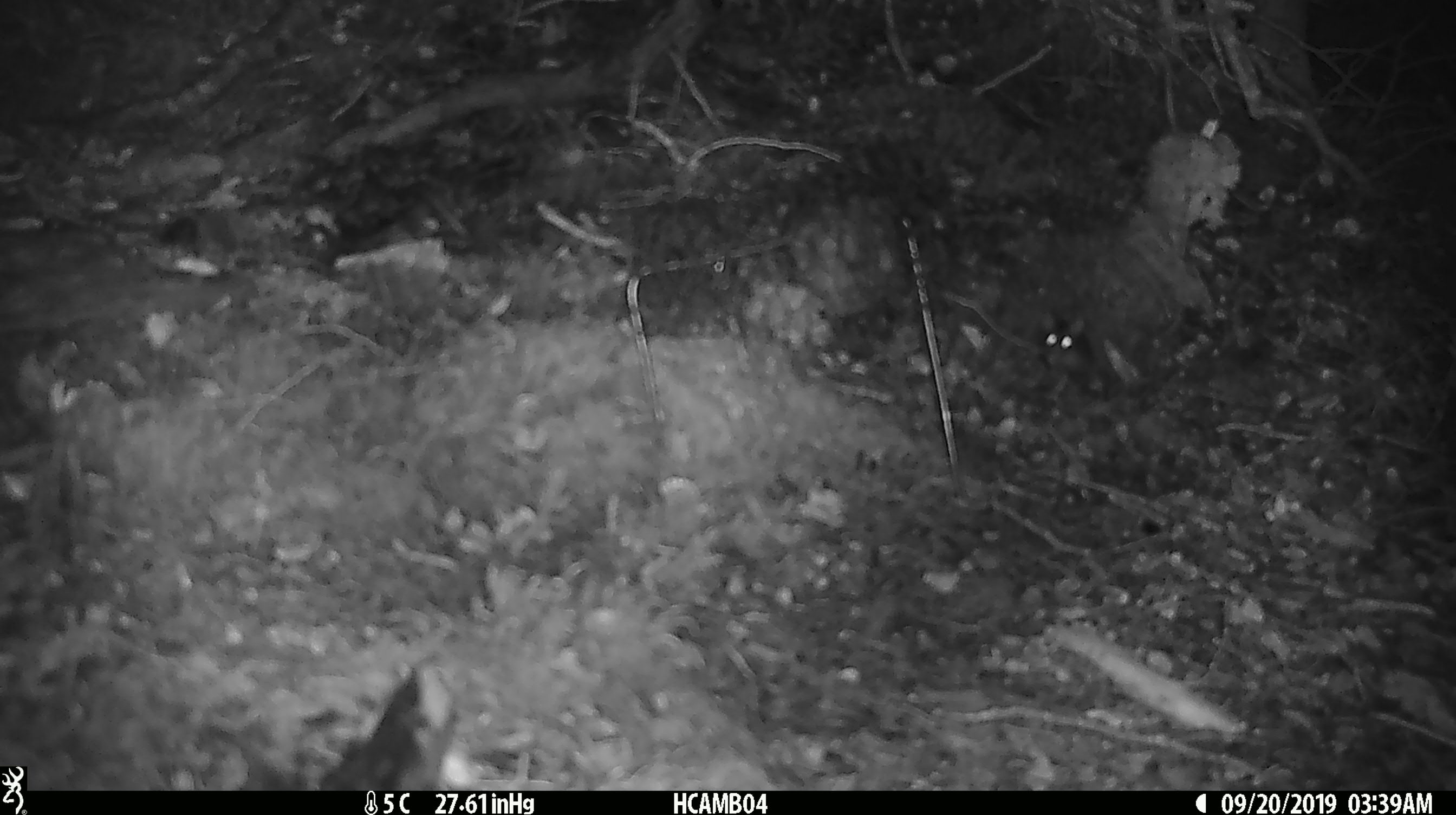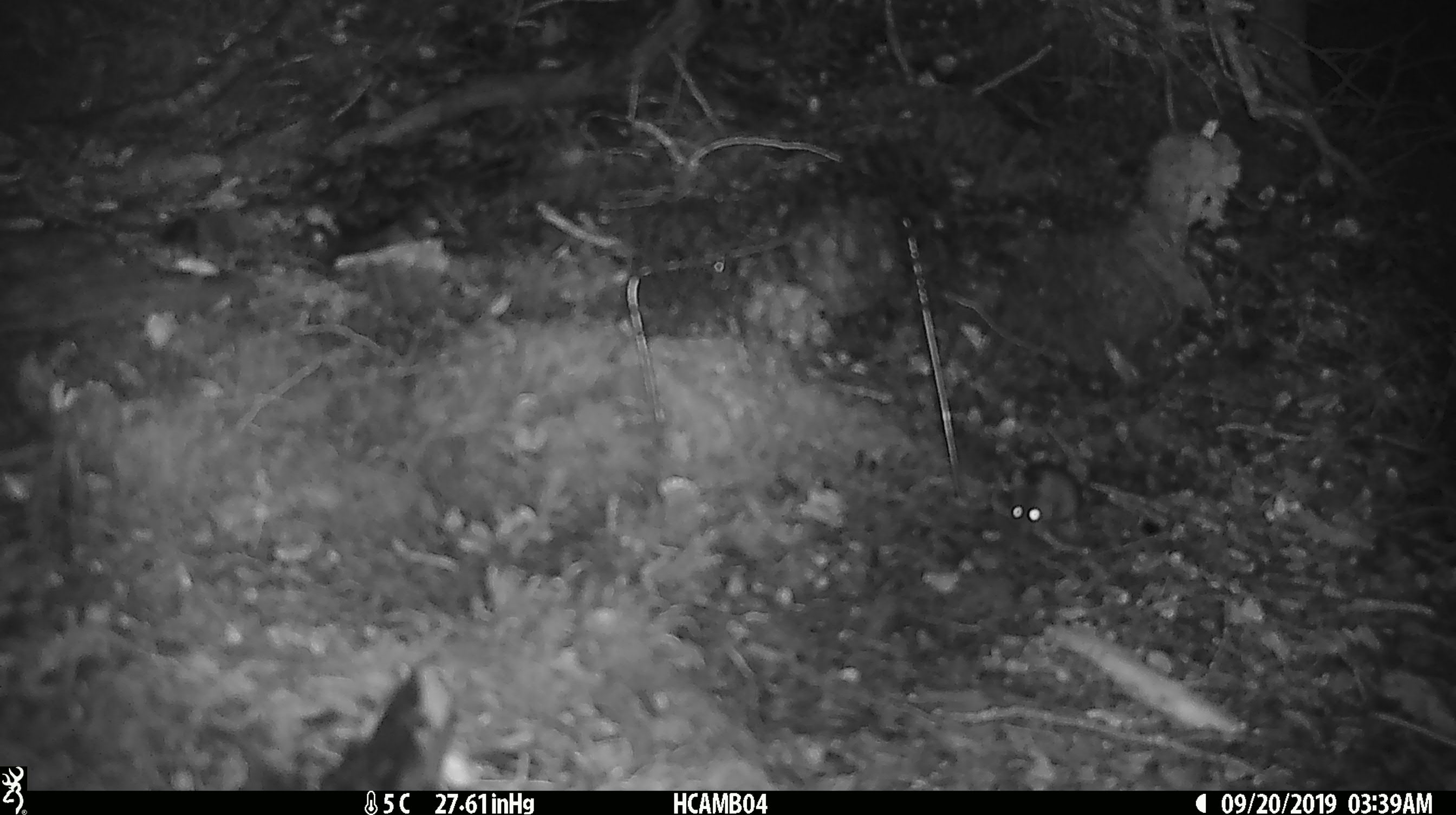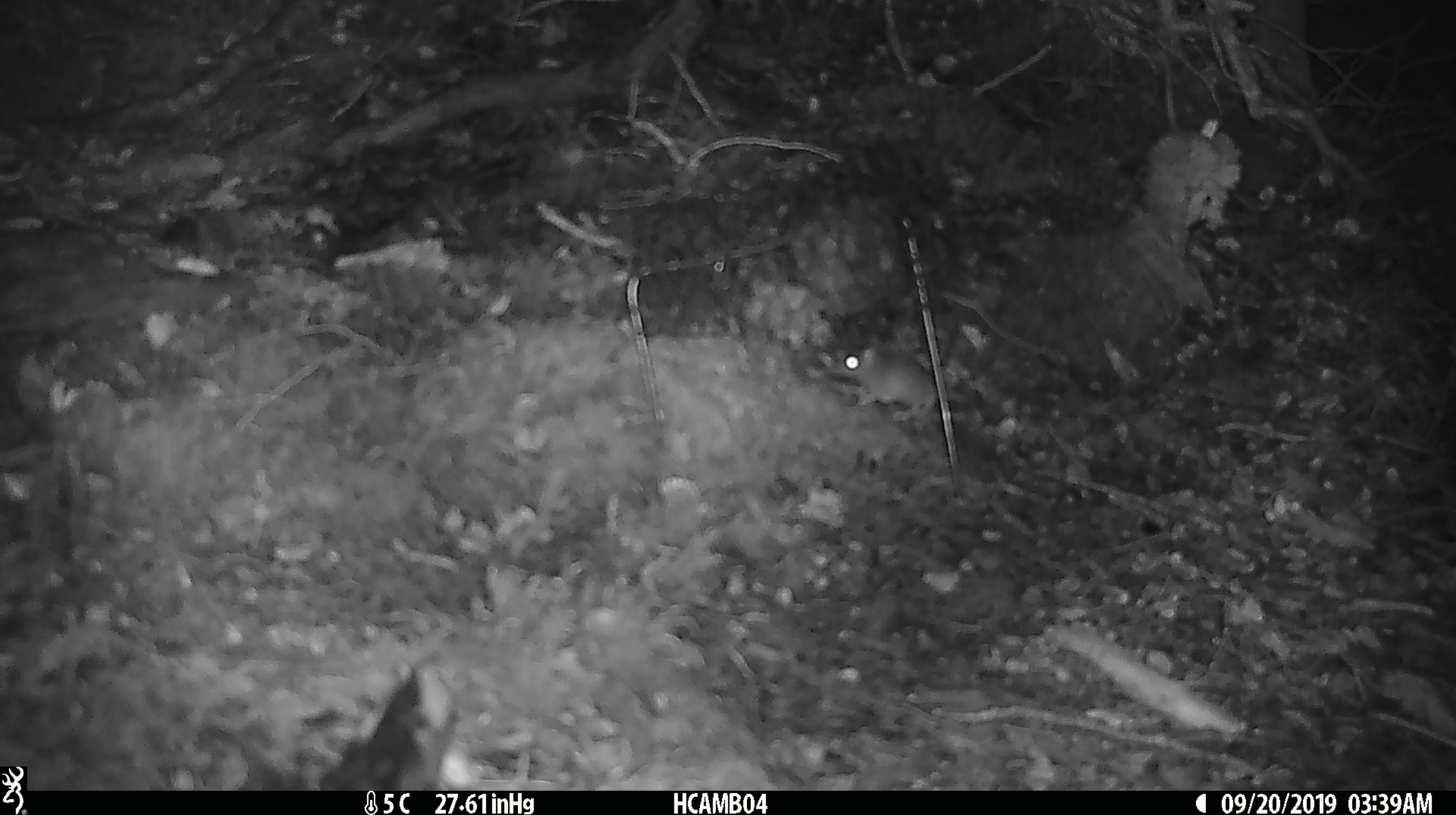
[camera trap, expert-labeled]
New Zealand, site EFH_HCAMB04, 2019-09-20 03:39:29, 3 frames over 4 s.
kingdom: Animalia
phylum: Chordata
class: Mammalia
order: Rodentia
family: Muridae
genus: Mus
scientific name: Mus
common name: mouse